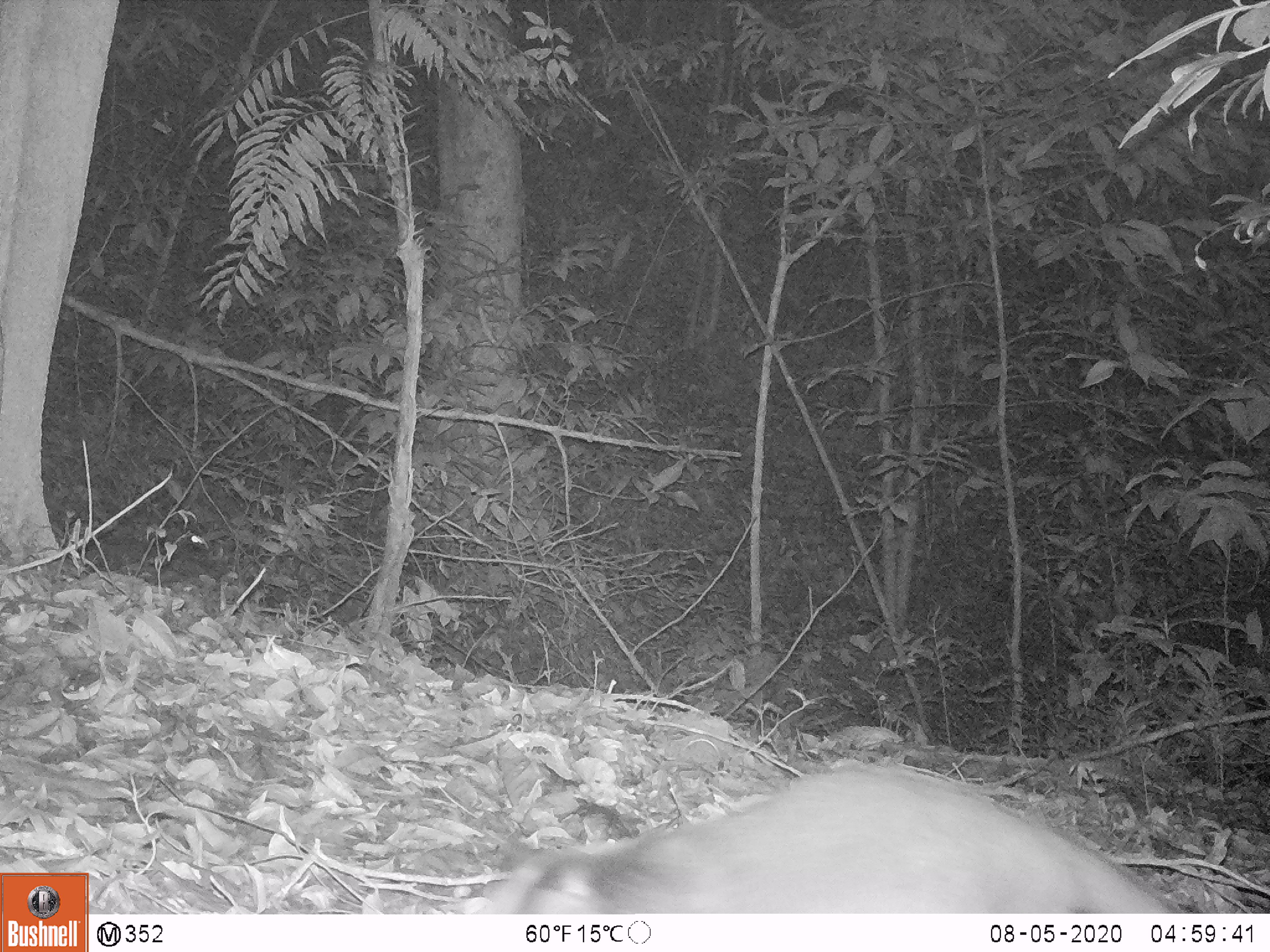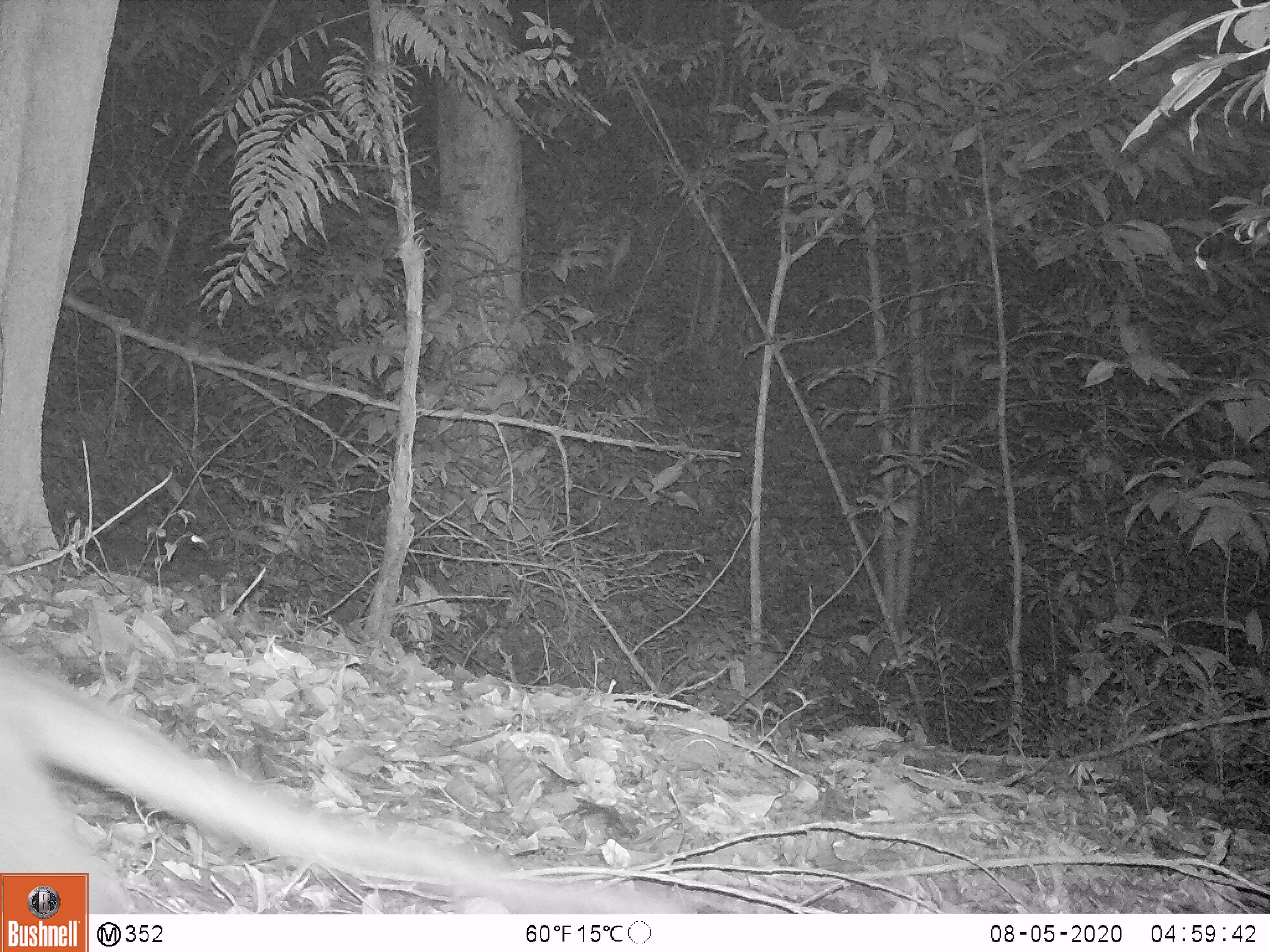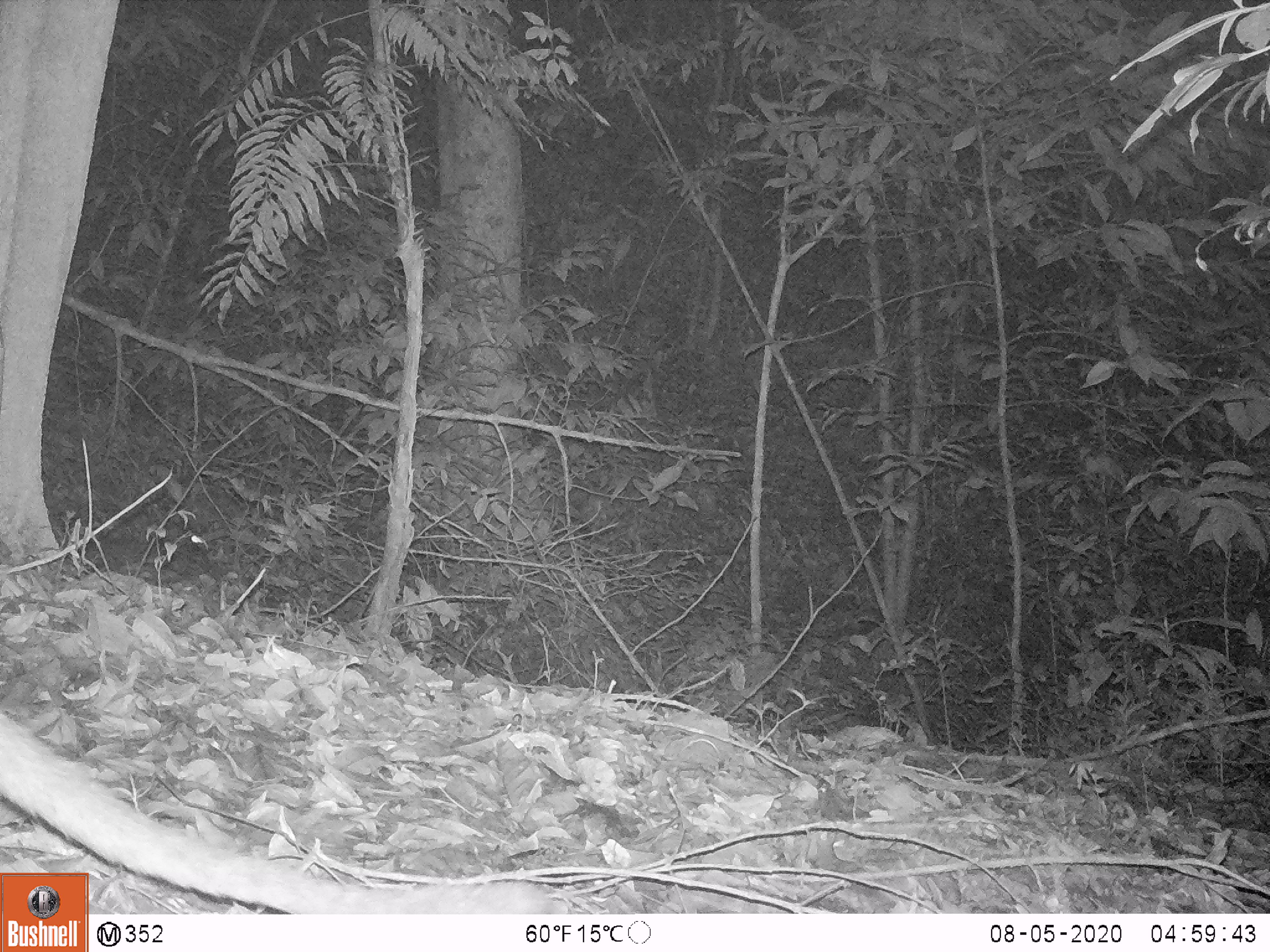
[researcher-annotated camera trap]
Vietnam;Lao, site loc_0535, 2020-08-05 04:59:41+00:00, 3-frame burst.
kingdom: Animalia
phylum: Chordata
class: Mammalia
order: Carnivora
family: Viverridae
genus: Paguma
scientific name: Paguma larvata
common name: masked palm civet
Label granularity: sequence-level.